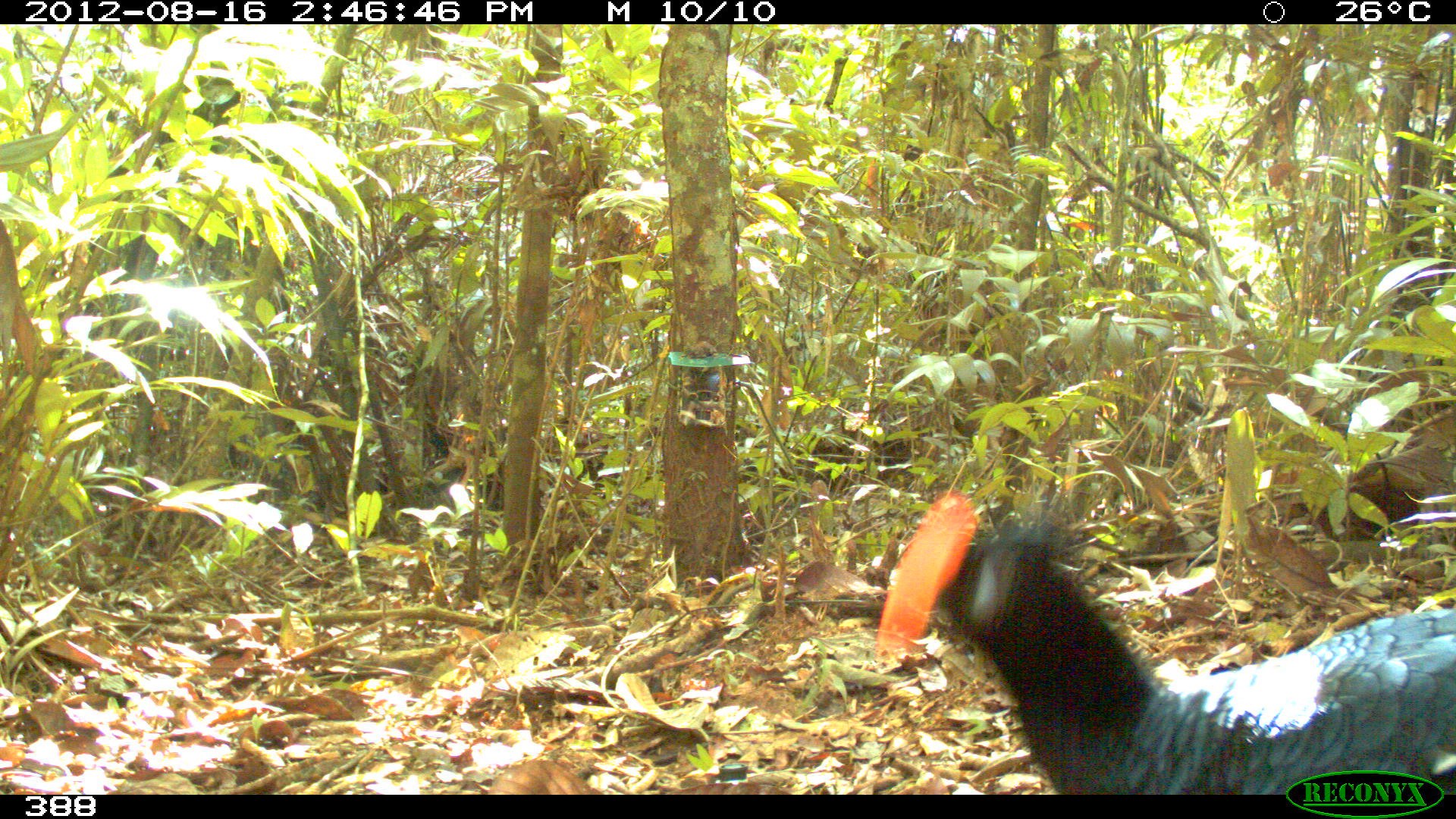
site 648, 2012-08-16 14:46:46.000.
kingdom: Animalia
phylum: Chordata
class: Aves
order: Galliformes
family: Cracidae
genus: Mitu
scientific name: Mitu tuberosum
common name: razor-billed curassow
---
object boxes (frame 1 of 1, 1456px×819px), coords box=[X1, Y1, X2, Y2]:
mitu tuberosum: box=[872, 489, 1456, 794]